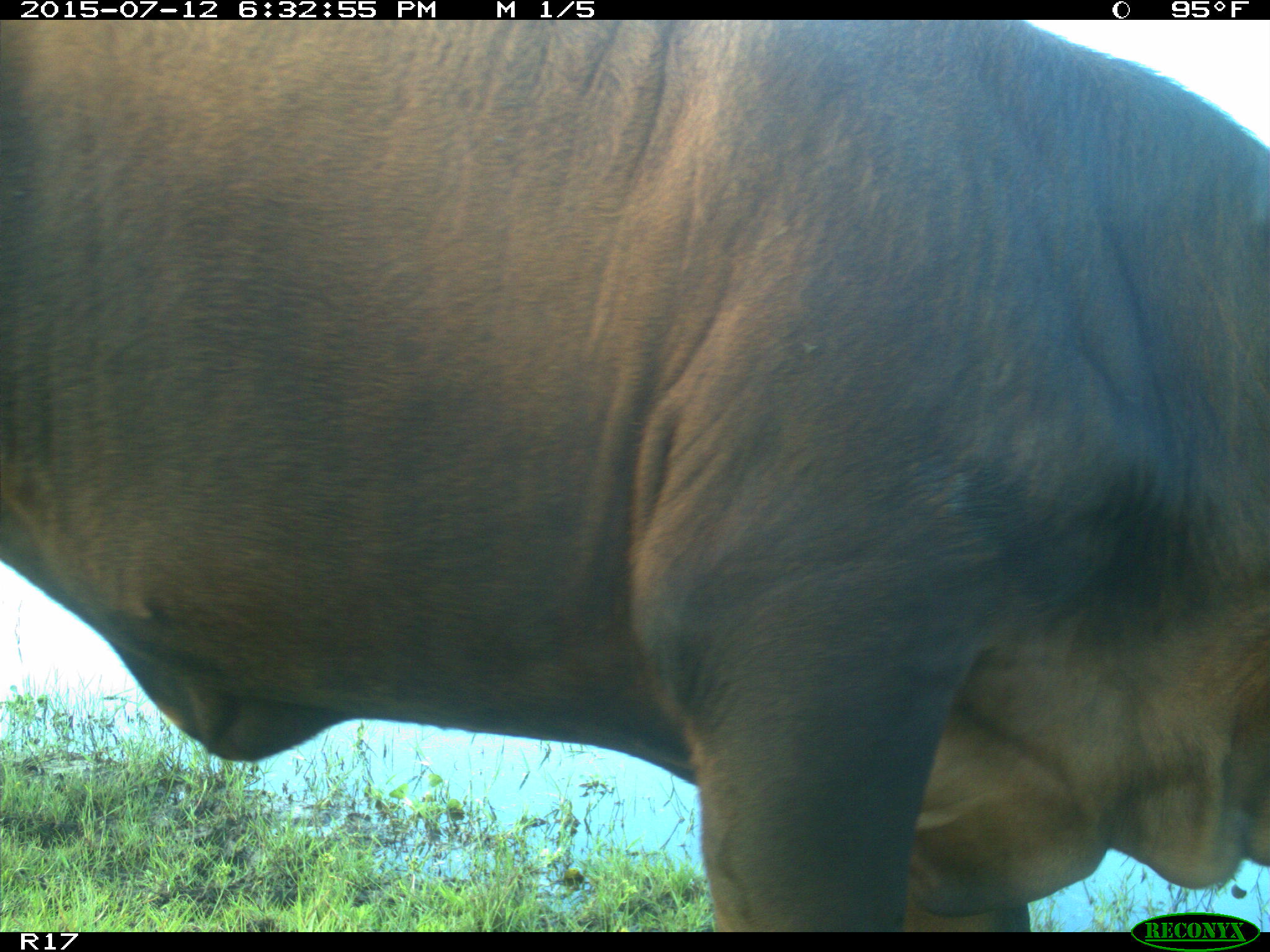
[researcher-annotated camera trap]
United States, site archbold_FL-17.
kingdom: Animalia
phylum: Chordata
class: Mammalia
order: Artiodactyla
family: Bovidae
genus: Bos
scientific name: Bos taurus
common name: domestic cow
Bos taurus (domestic cow).